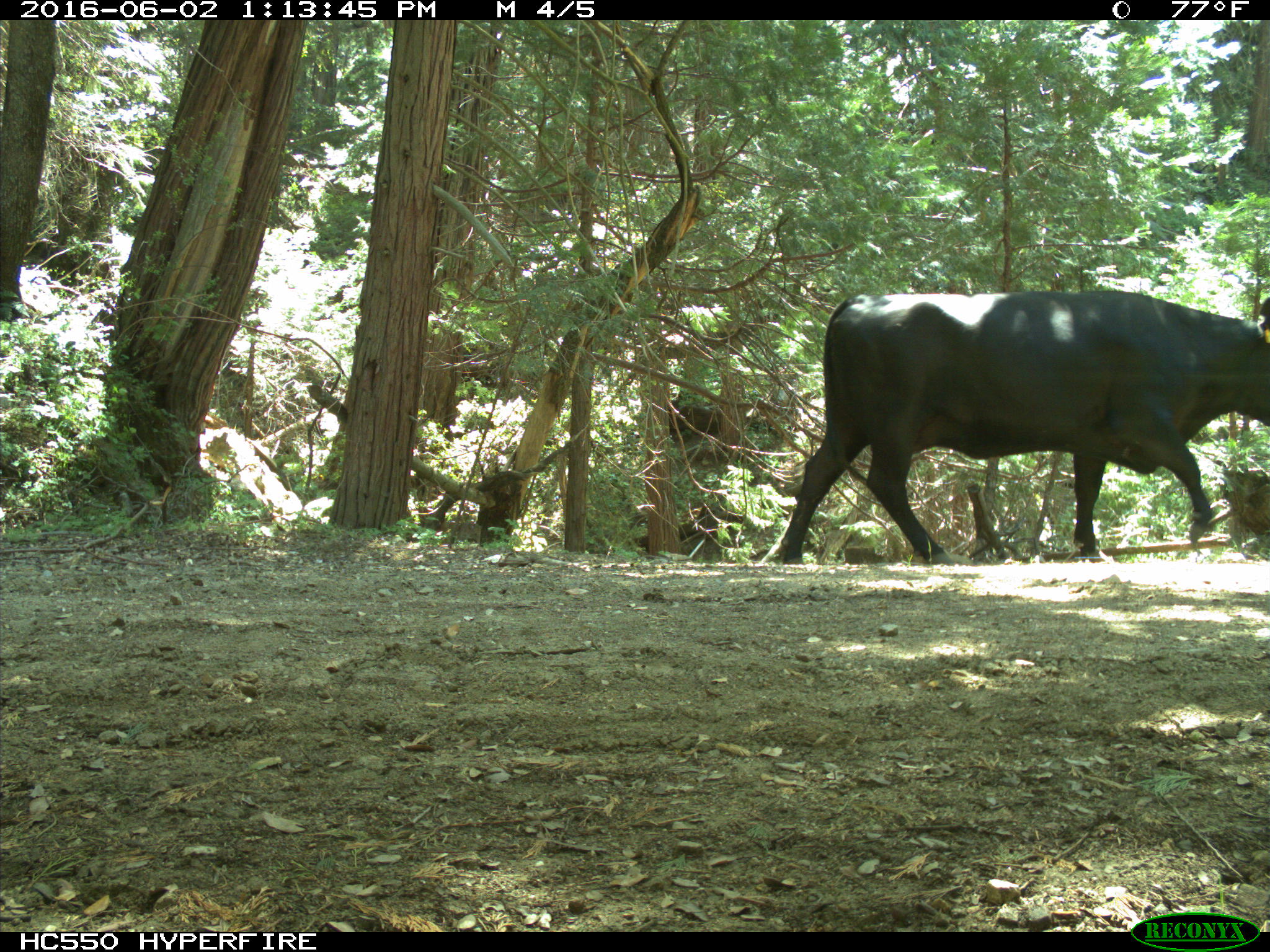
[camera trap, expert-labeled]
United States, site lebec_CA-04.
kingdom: Animalia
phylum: Chordata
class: Mammalia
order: Artiodactyla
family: Bovidae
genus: Bos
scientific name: Bos taurus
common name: domestic cow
Bos taurus (domestic cow).